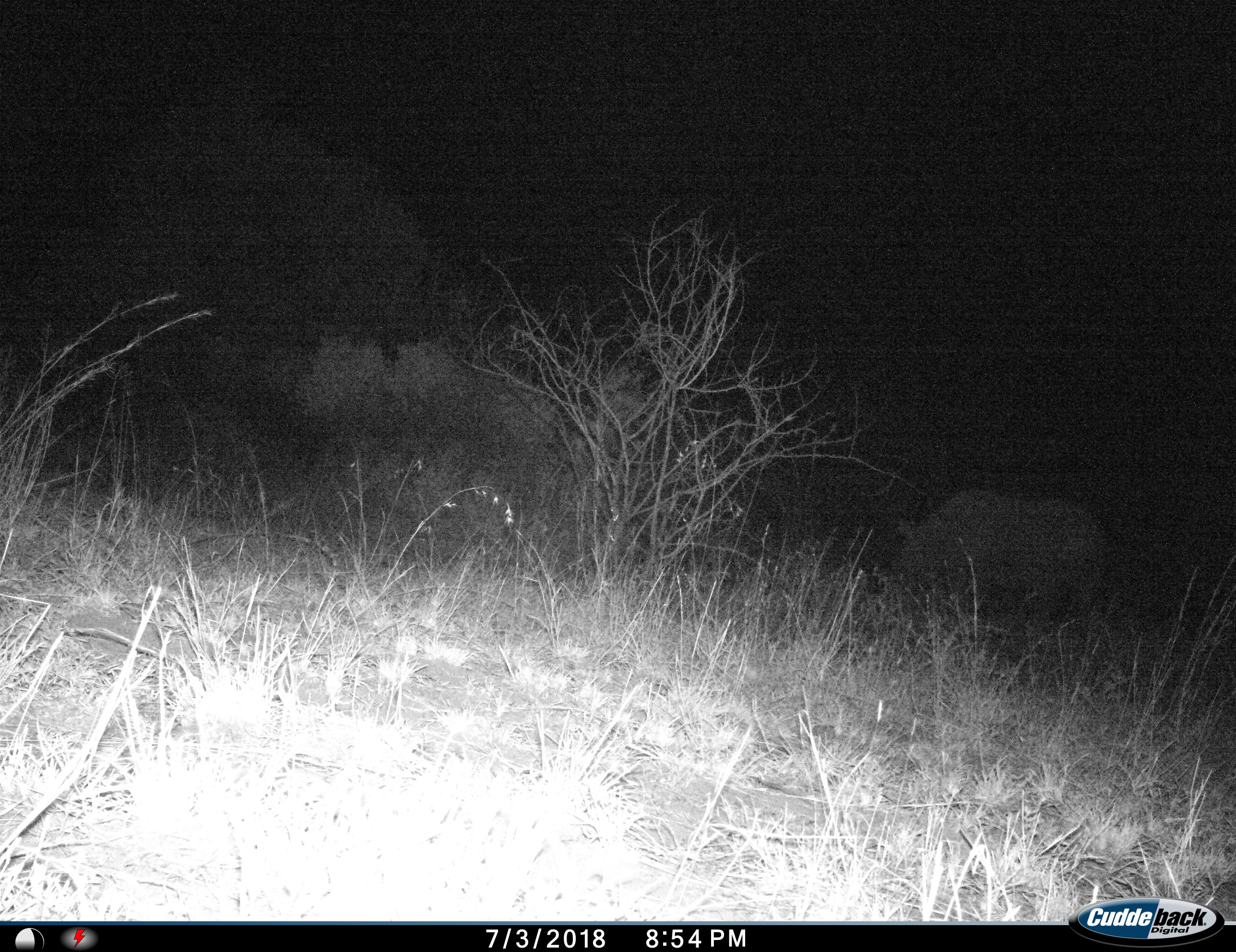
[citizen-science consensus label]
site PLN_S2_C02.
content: unidentified animal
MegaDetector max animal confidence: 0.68